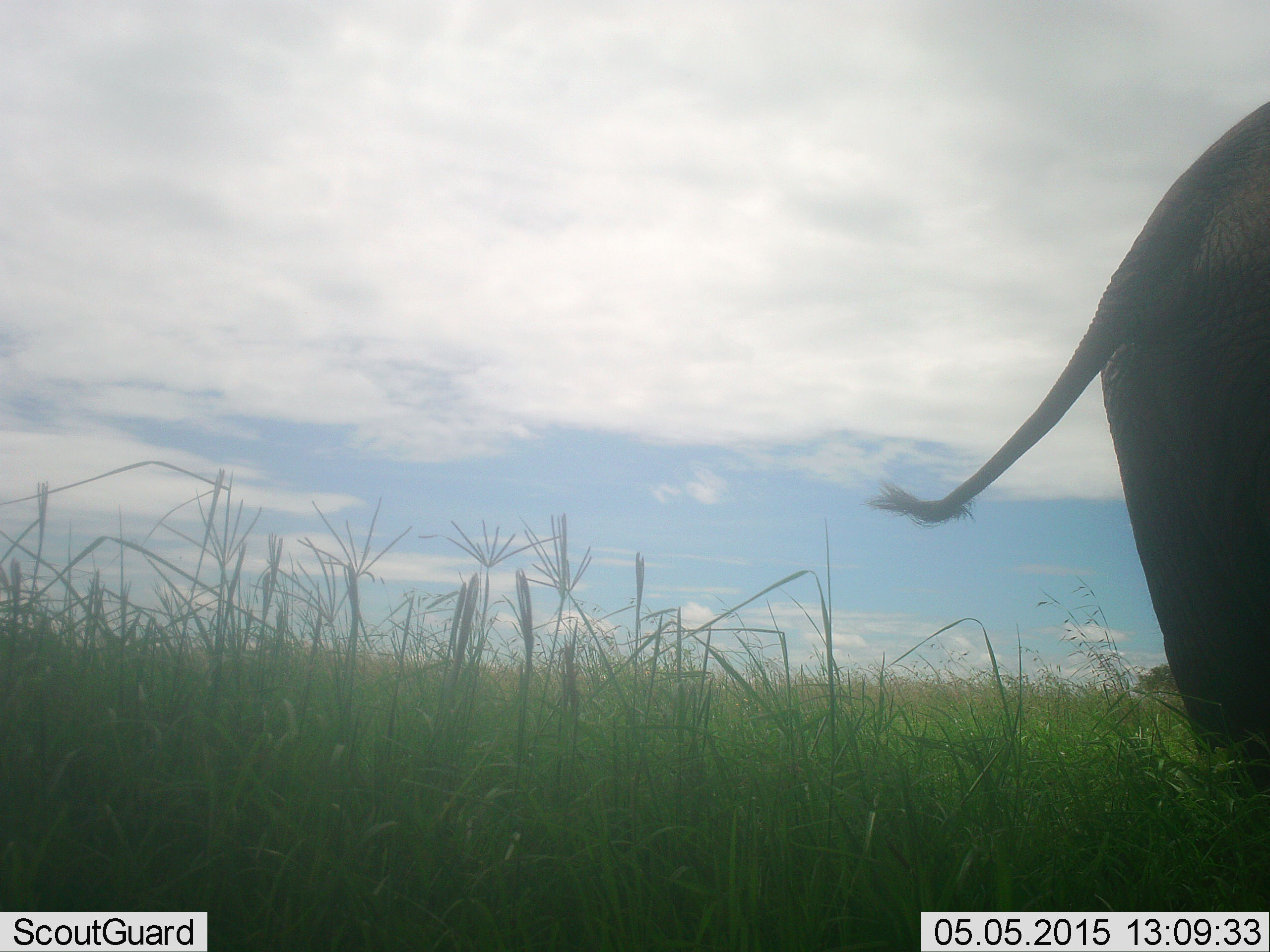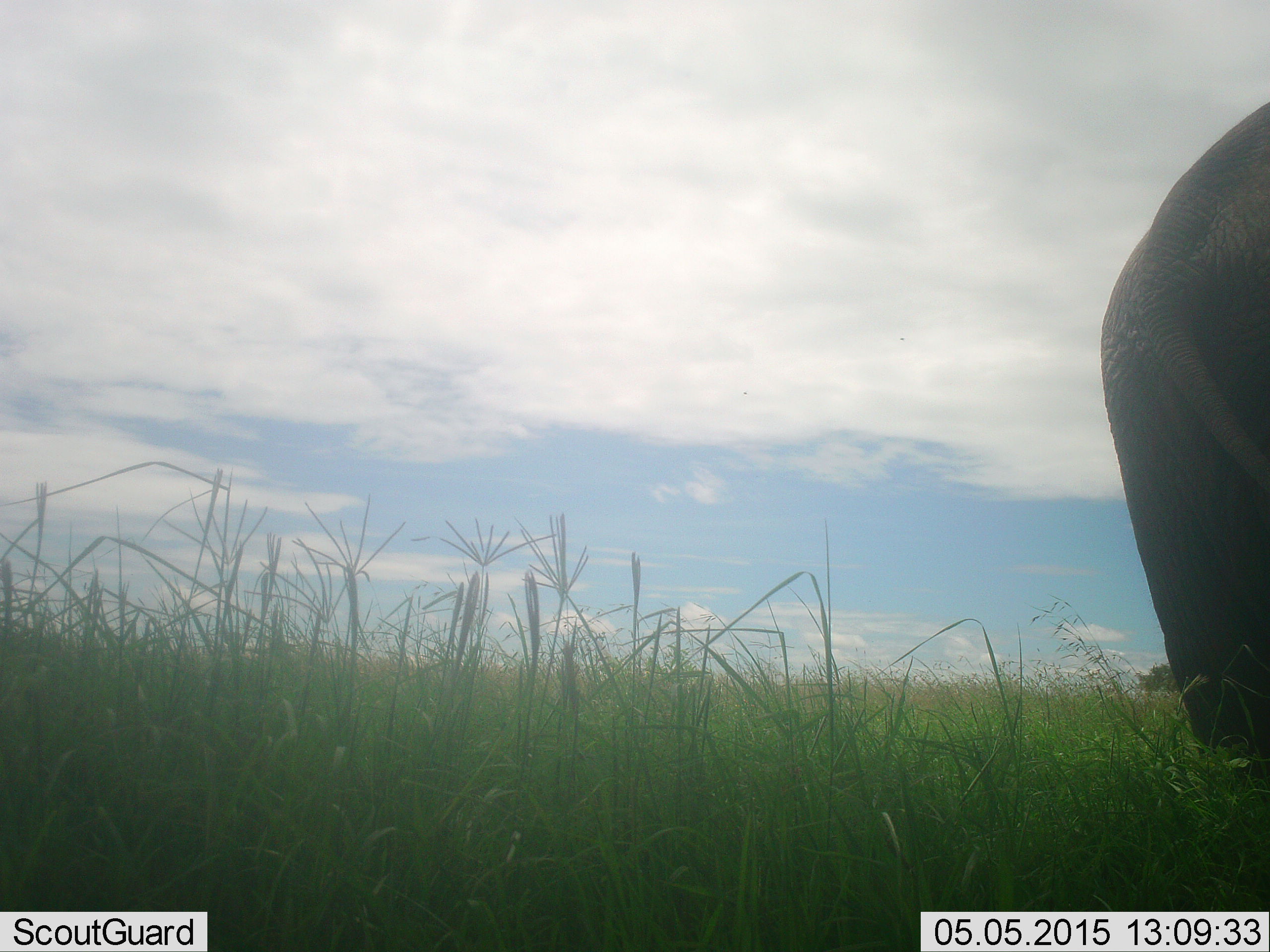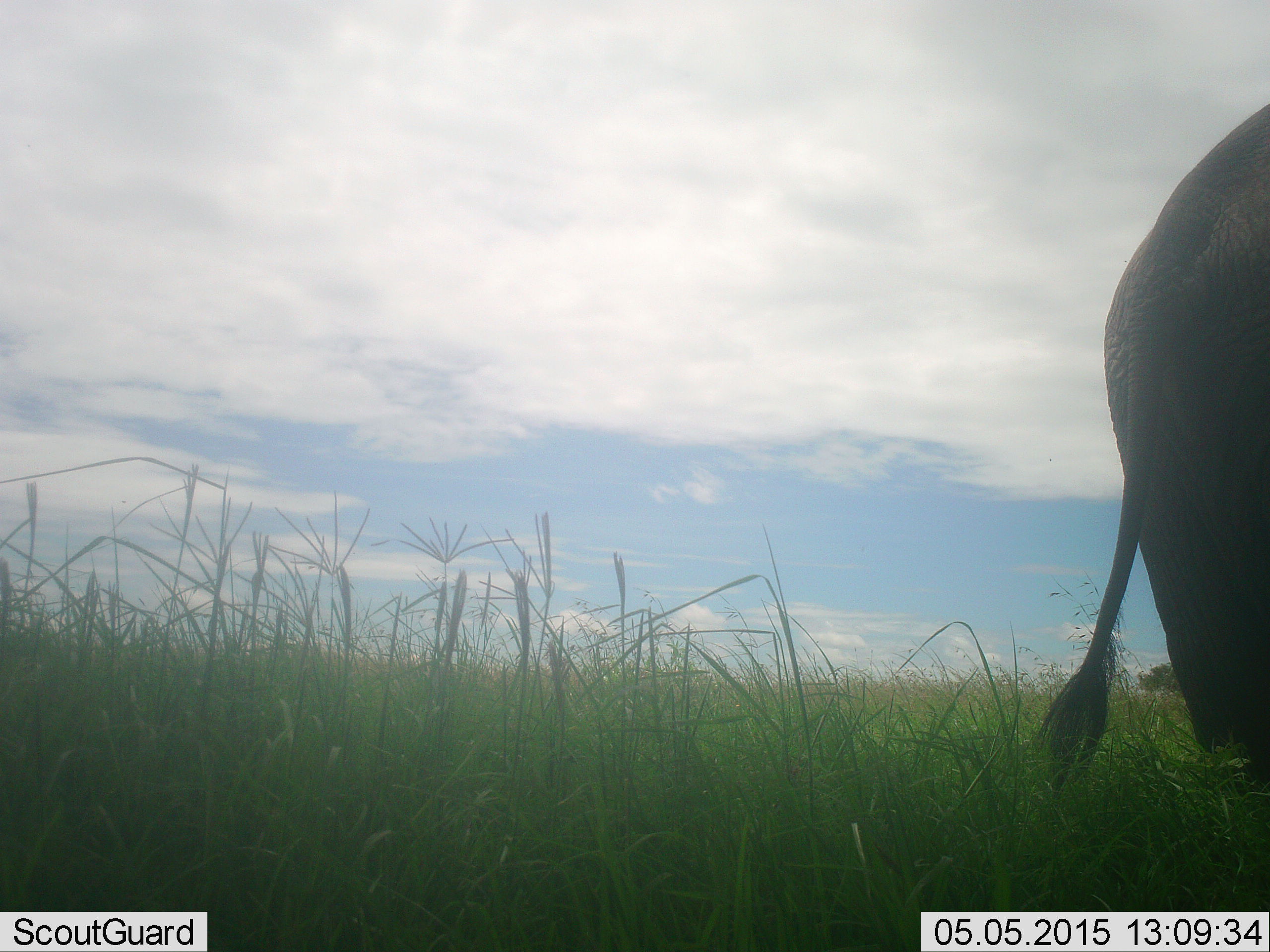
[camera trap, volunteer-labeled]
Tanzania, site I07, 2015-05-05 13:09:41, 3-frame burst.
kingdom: Animalia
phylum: Chordata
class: Mammalia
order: Proboscidea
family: Elephantidae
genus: Loxodonta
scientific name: Loxodonta africana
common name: african bush elephant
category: elephant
Elephant (african bush elephant) (Loxodonta africana), count 1. Behavior (volunteer vote fractions): standing 90%, resting 0%, moving 10%, interacting 0%. Young present (vote fraction): 0%. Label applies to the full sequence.